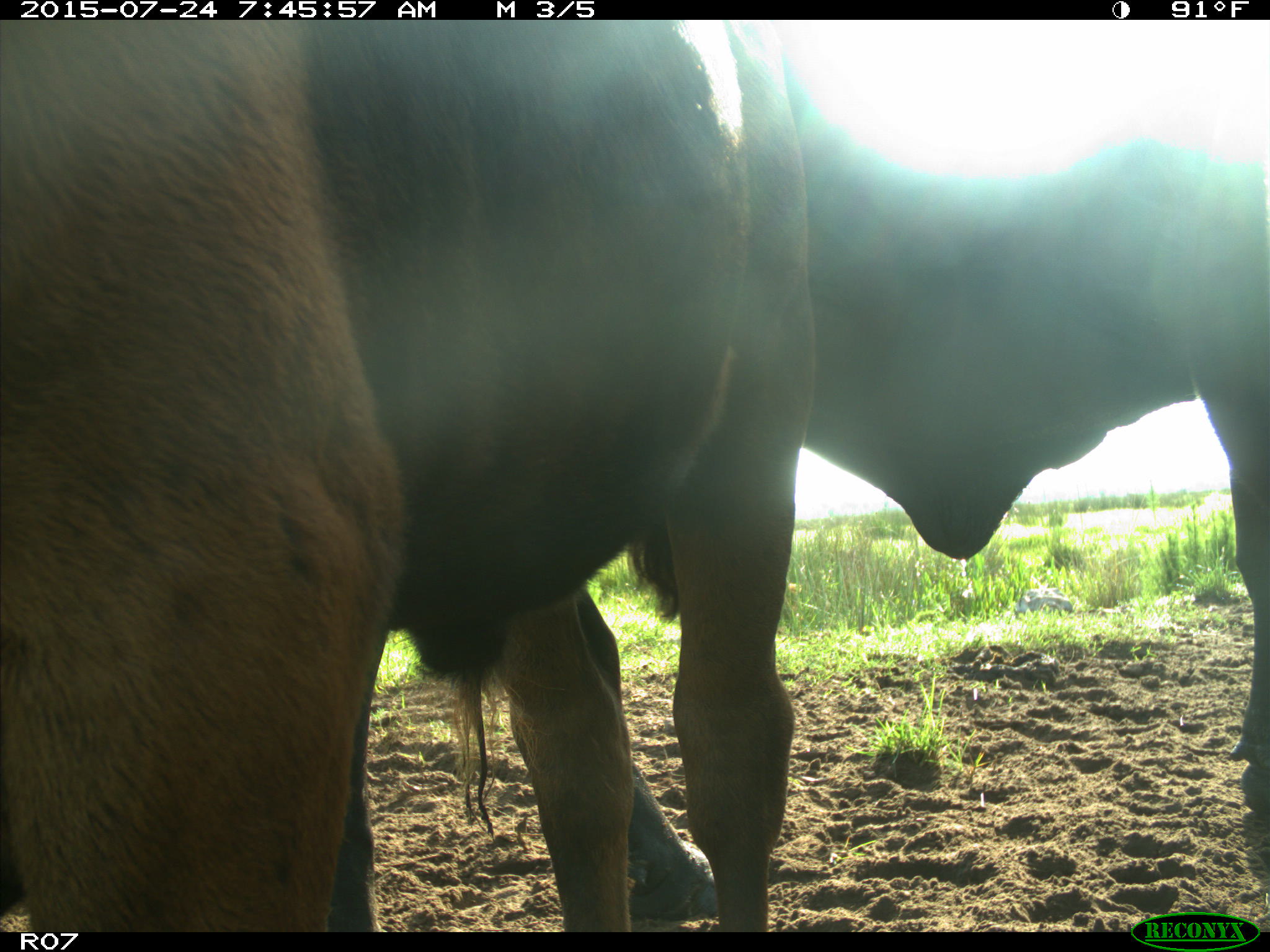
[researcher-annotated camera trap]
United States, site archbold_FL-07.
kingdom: Animalia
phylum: Chordata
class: Mammalia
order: Artiodactyla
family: Bovidae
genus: Bos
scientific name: Bos taurus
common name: domestic cow